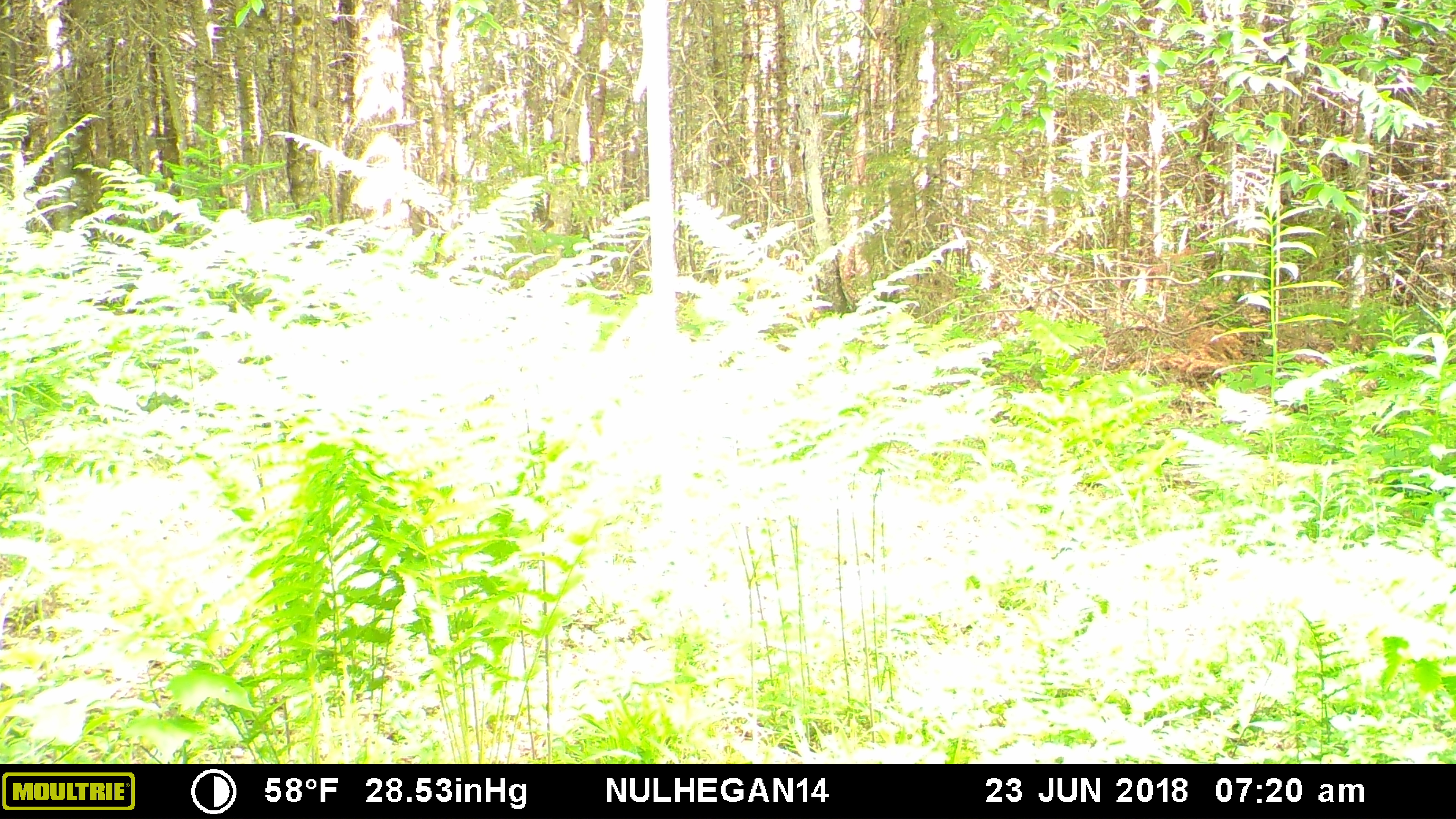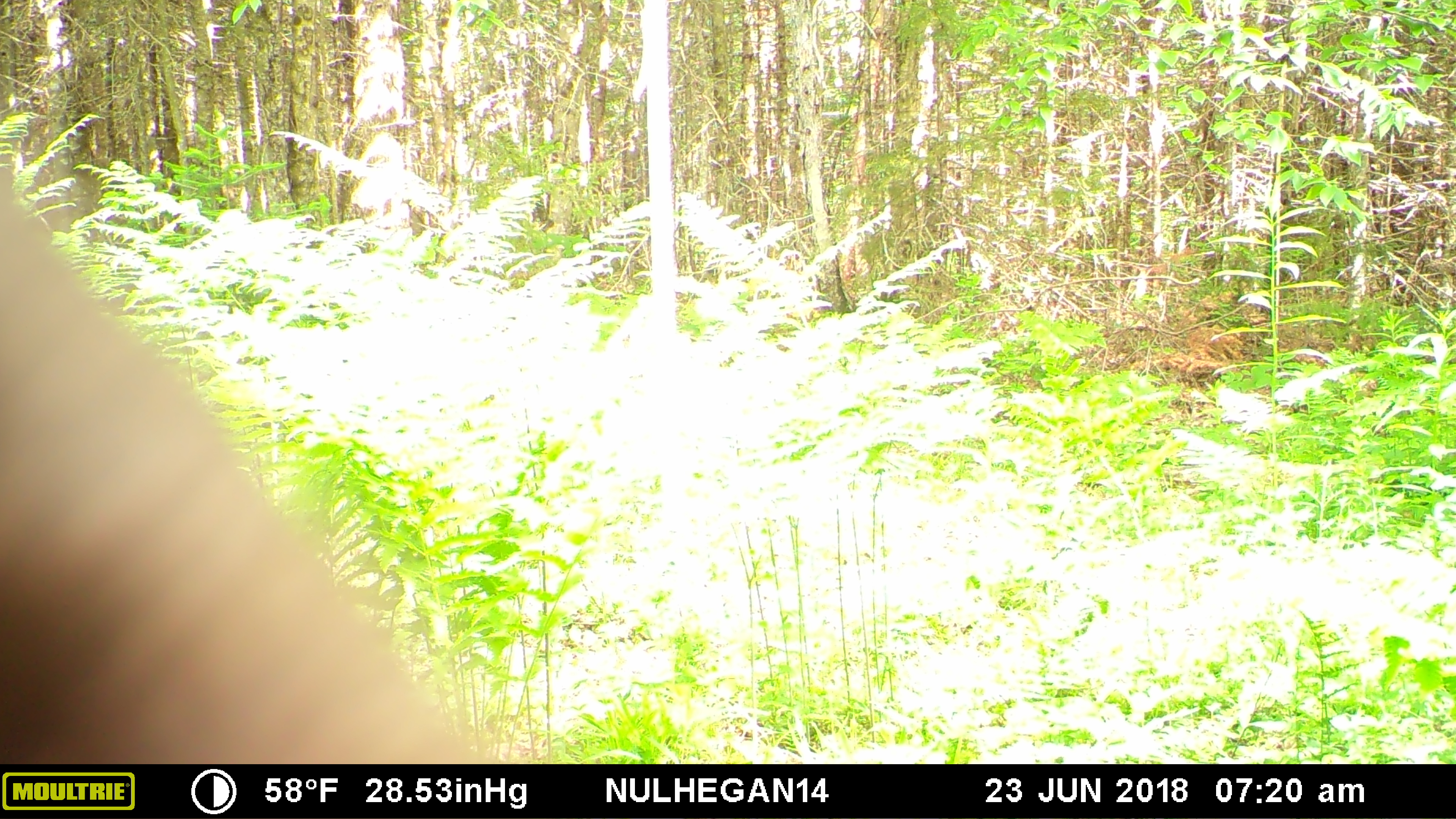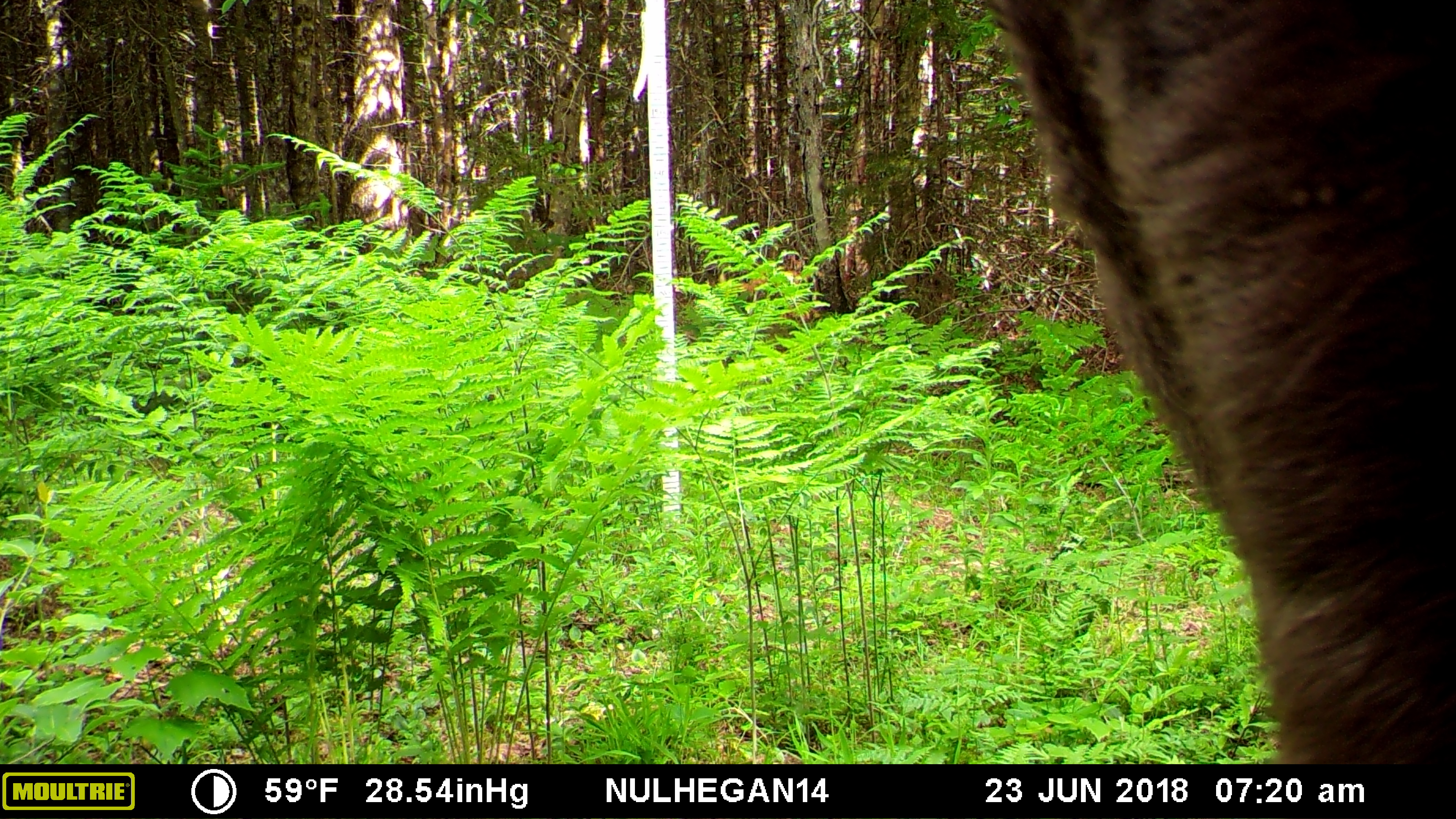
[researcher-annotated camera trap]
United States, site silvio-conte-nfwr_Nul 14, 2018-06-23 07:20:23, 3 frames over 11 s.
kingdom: Animalia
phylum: Chordata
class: Mammalia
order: Artiodactyla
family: Cervidae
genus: Alces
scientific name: Alces alces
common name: moose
Moose (Alces alces).